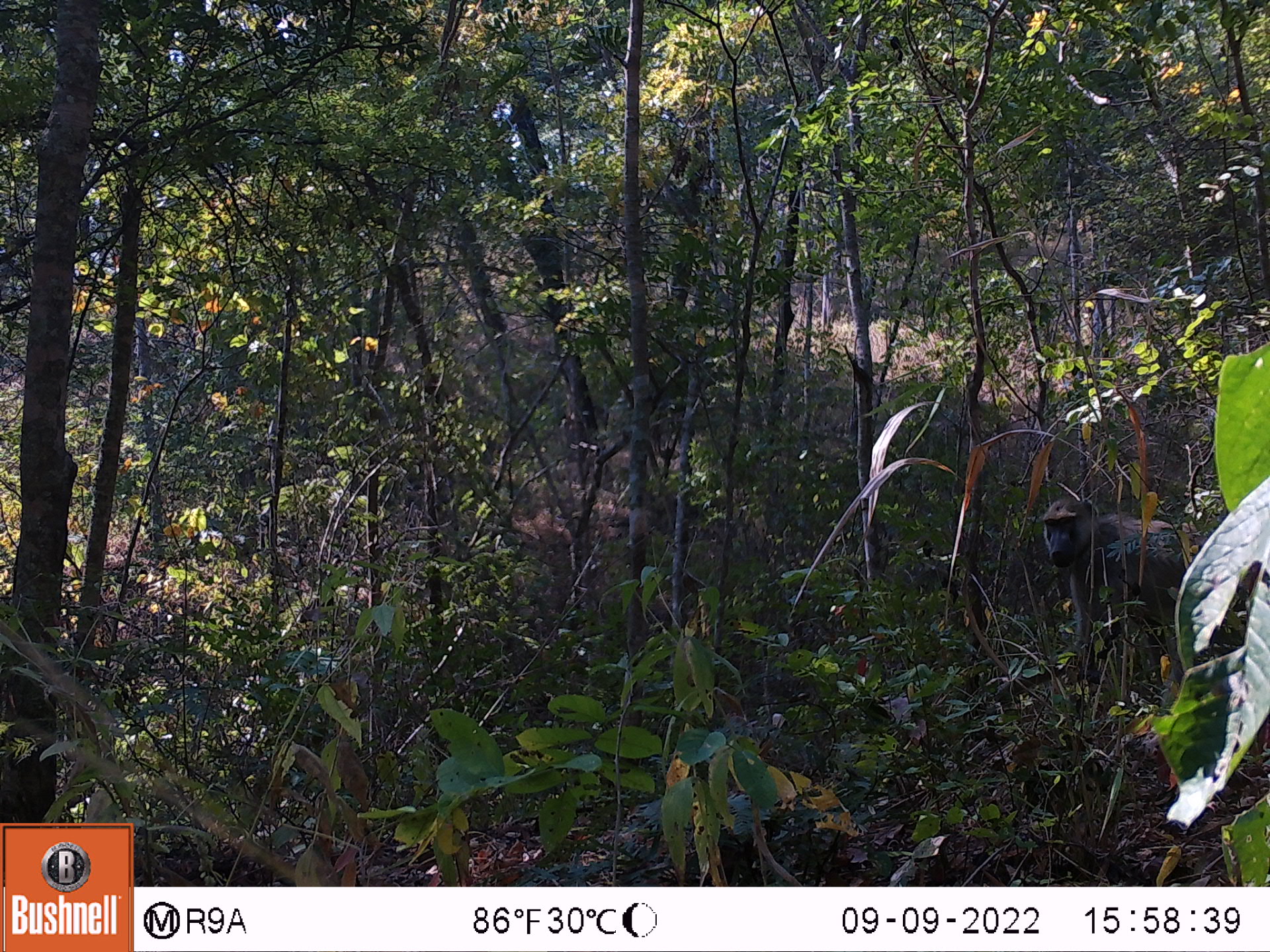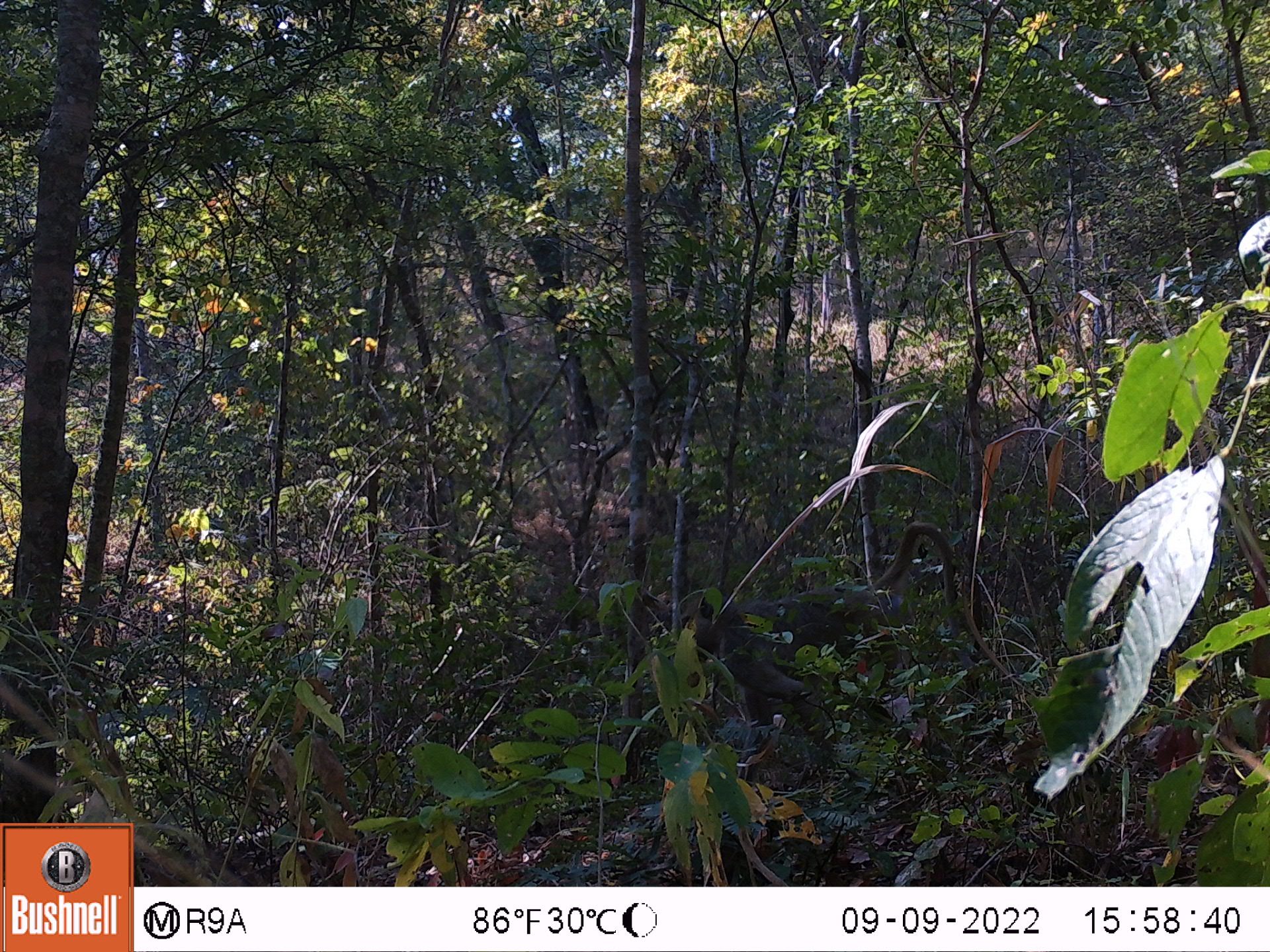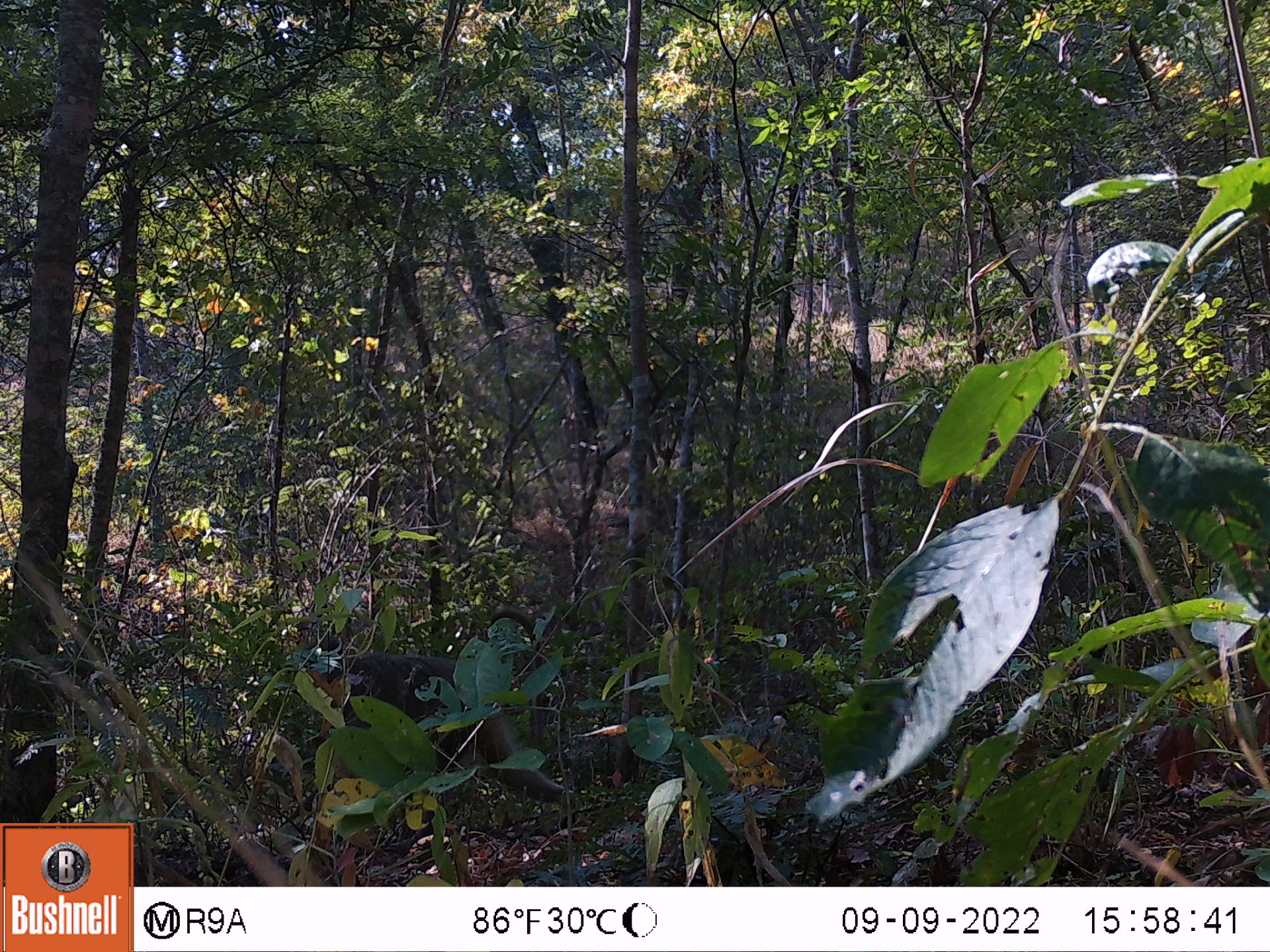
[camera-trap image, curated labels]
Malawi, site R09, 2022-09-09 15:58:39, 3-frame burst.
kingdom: Animalia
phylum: Chordata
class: Mammalia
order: Primates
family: Cercopithecidae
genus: Papio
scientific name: Papio cynocephalus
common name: yellow baboon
Yellow baboon (Papio cynocephalus), count 1.